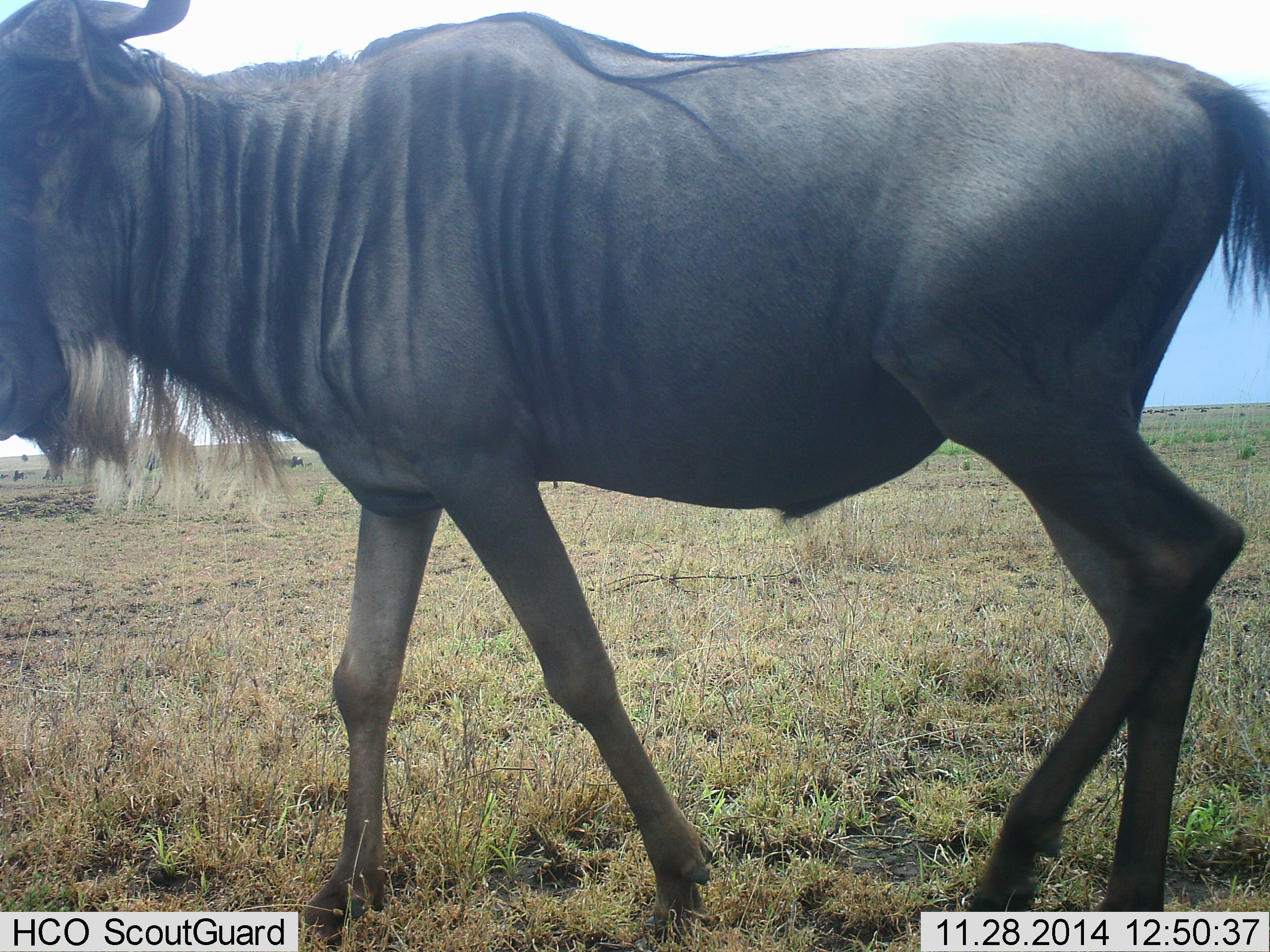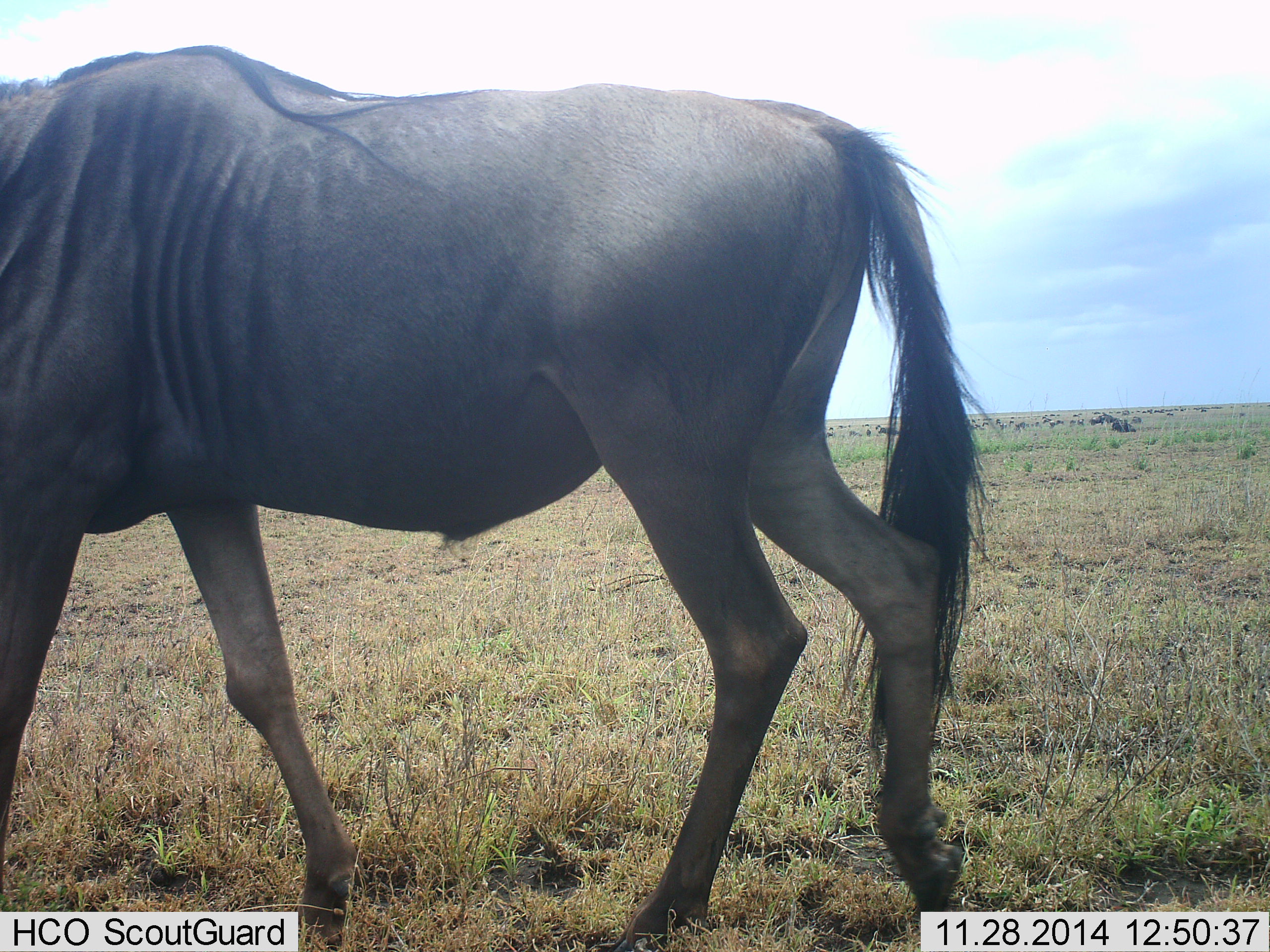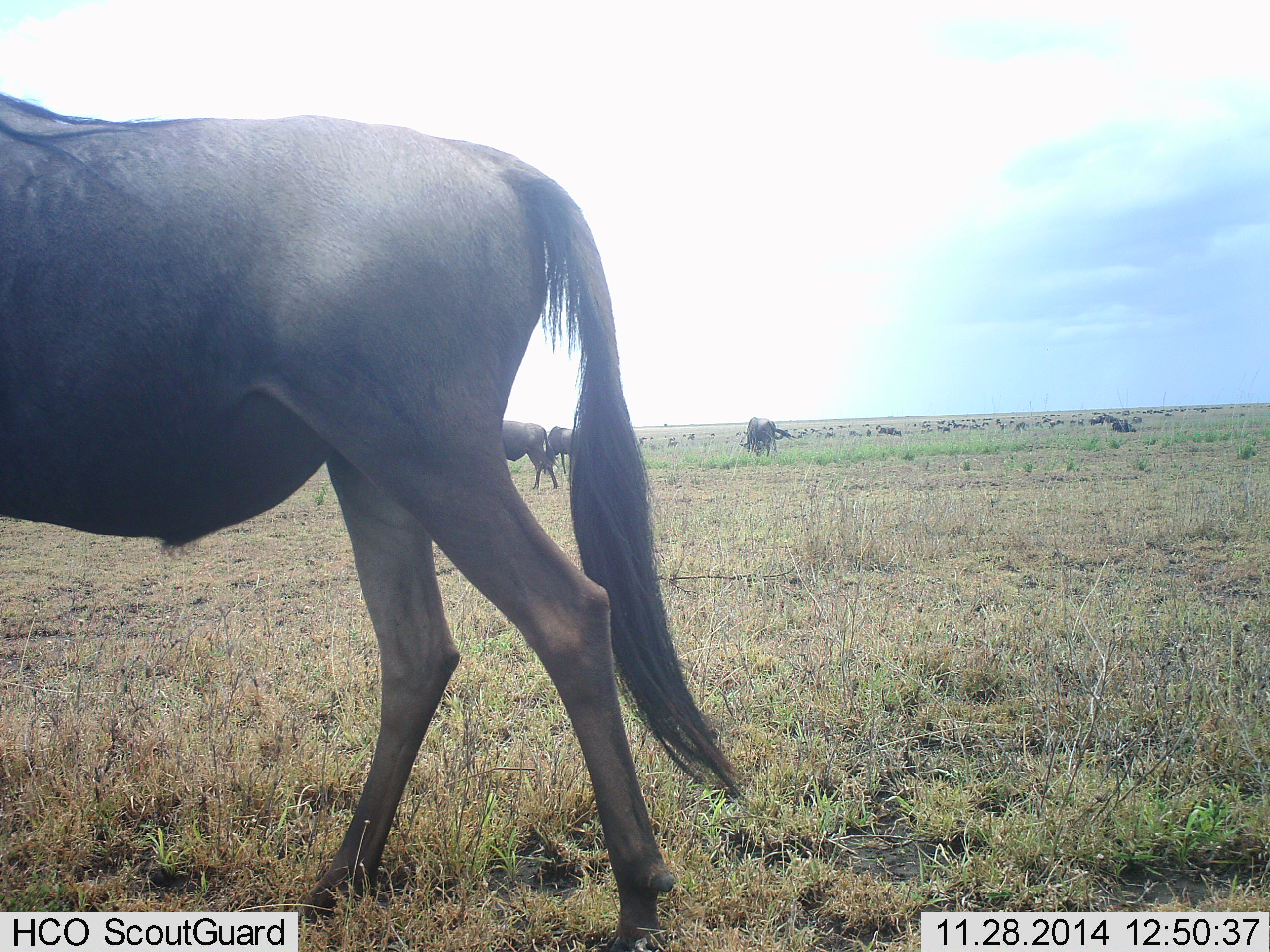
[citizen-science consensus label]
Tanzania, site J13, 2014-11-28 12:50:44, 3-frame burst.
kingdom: Animalia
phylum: Chordata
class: Mammalia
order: Artiodactyla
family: Bovidae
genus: Connochaetes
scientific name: Connochaetes taurinus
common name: blue wildebeest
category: wildebeest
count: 11-50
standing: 30%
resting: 10%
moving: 90%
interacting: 10%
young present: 0%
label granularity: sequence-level